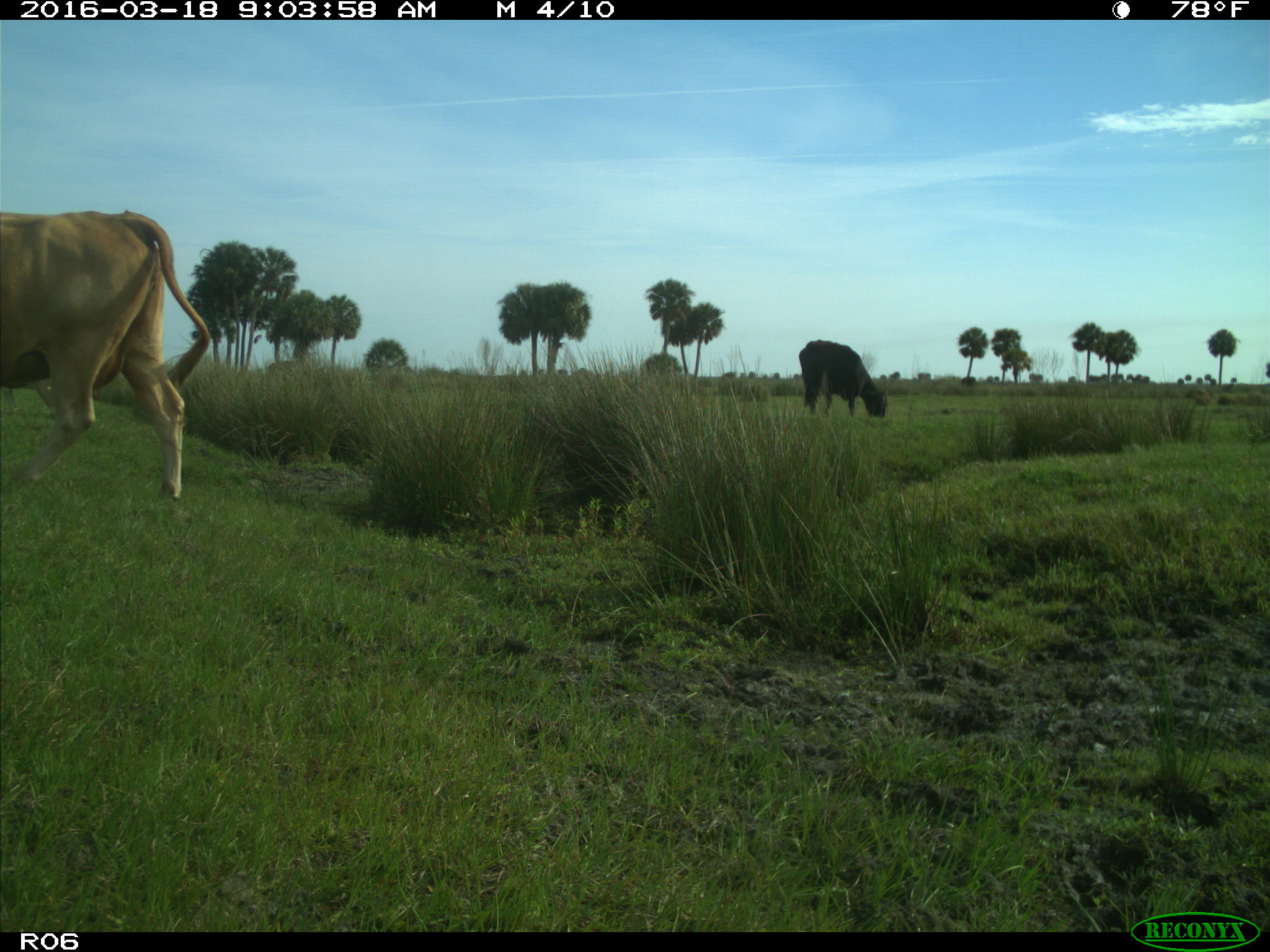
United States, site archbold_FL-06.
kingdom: Animalia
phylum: Chordata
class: Mammalia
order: Artiodactyla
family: Bovidae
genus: Bos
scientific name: Bos taurus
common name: domestic cow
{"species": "Bos taurus (domestic cow)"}